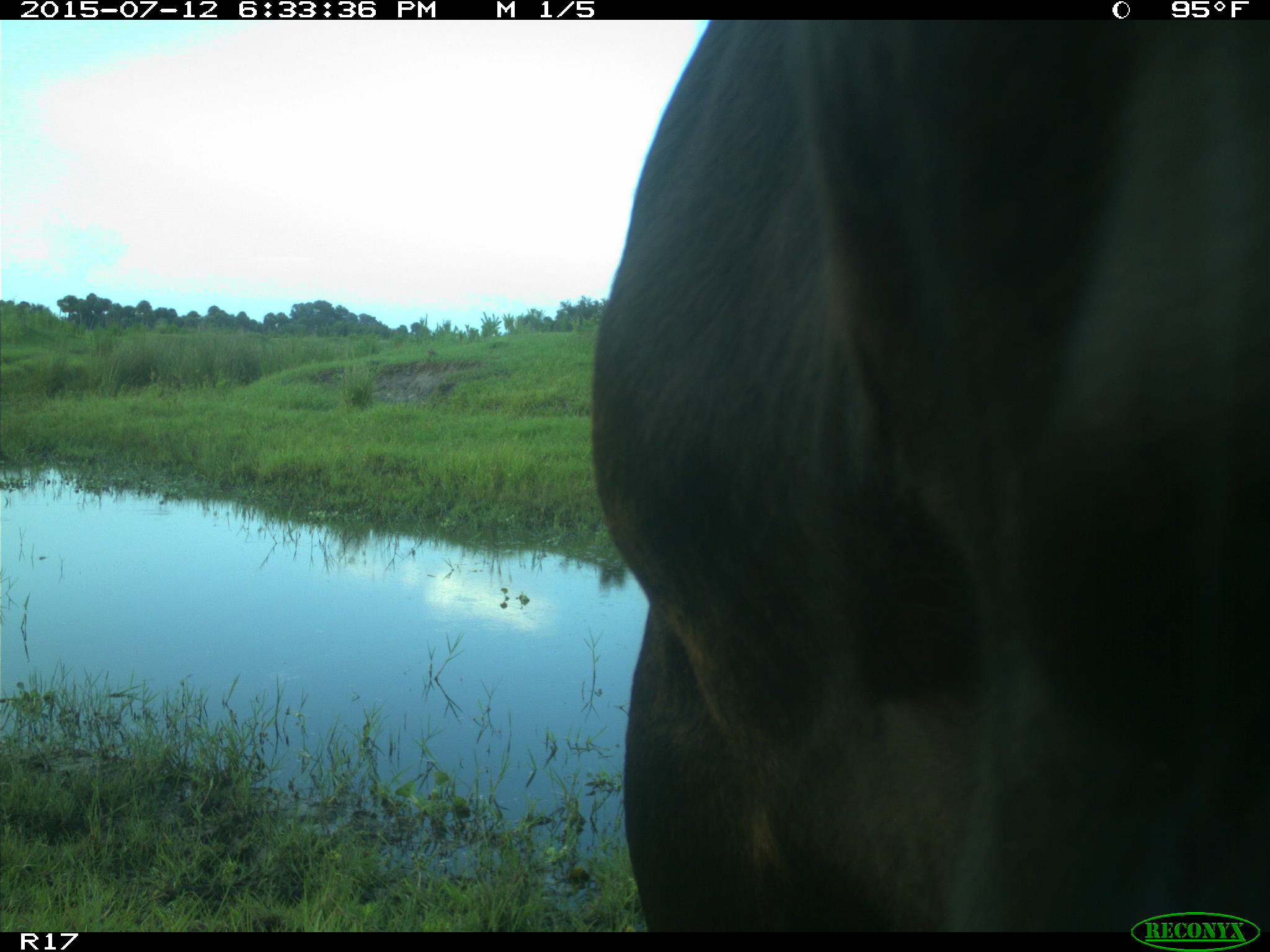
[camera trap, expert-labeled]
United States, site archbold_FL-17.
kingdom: Animalia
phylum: Chordata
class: Mammalia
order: Artiodactyla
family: Bovidae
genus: Bos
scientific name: Bos taurus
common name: domestic cow